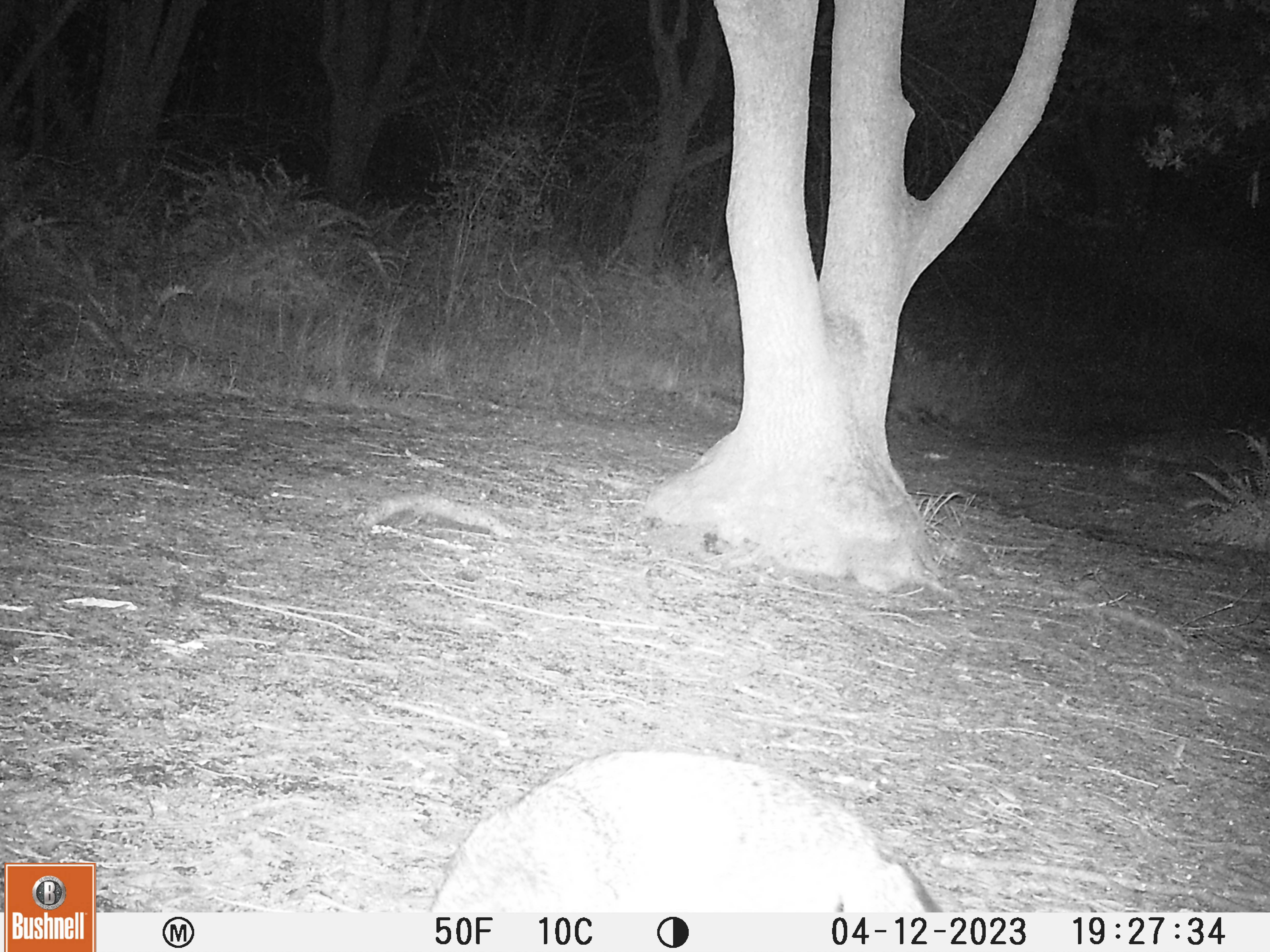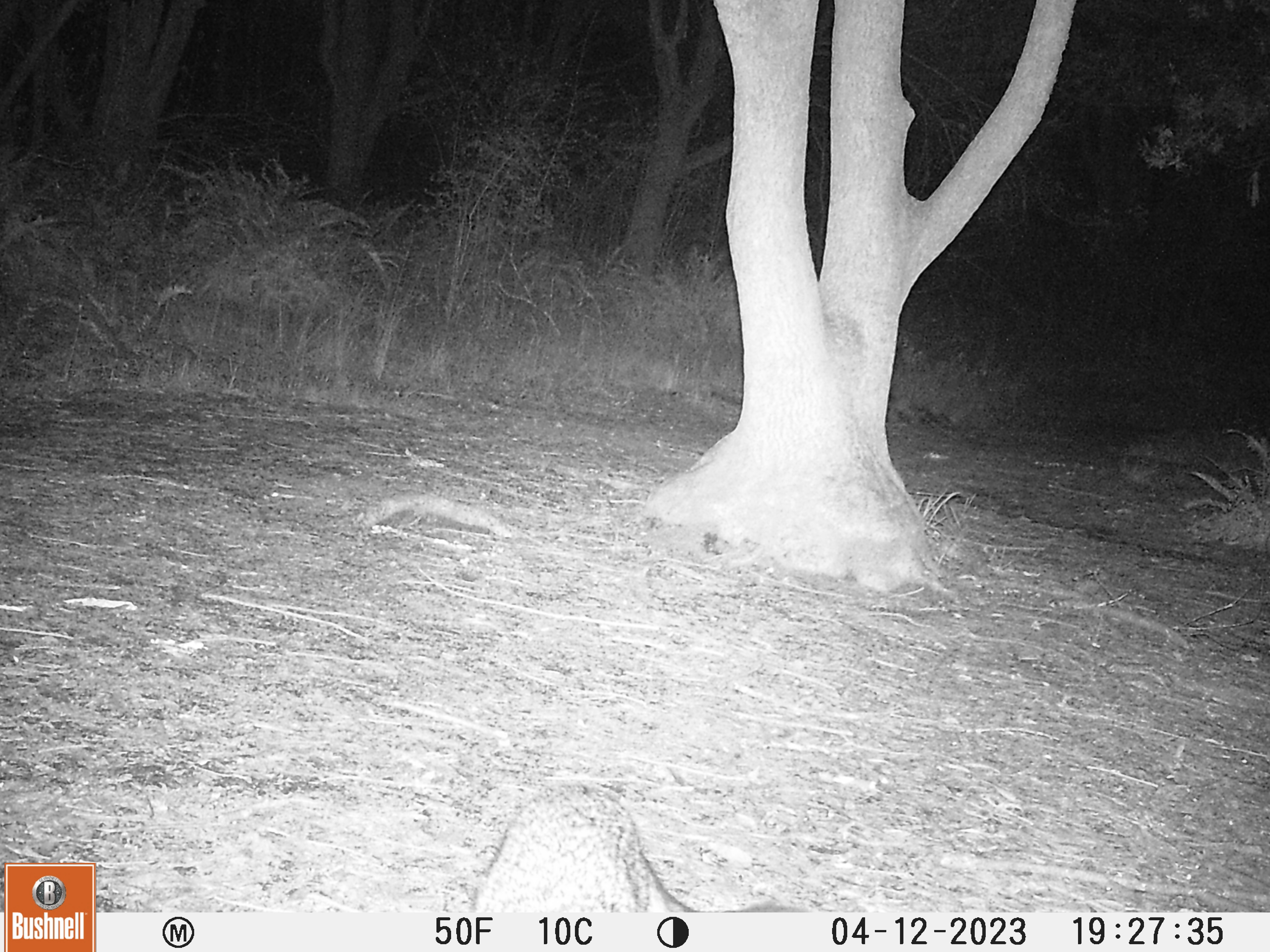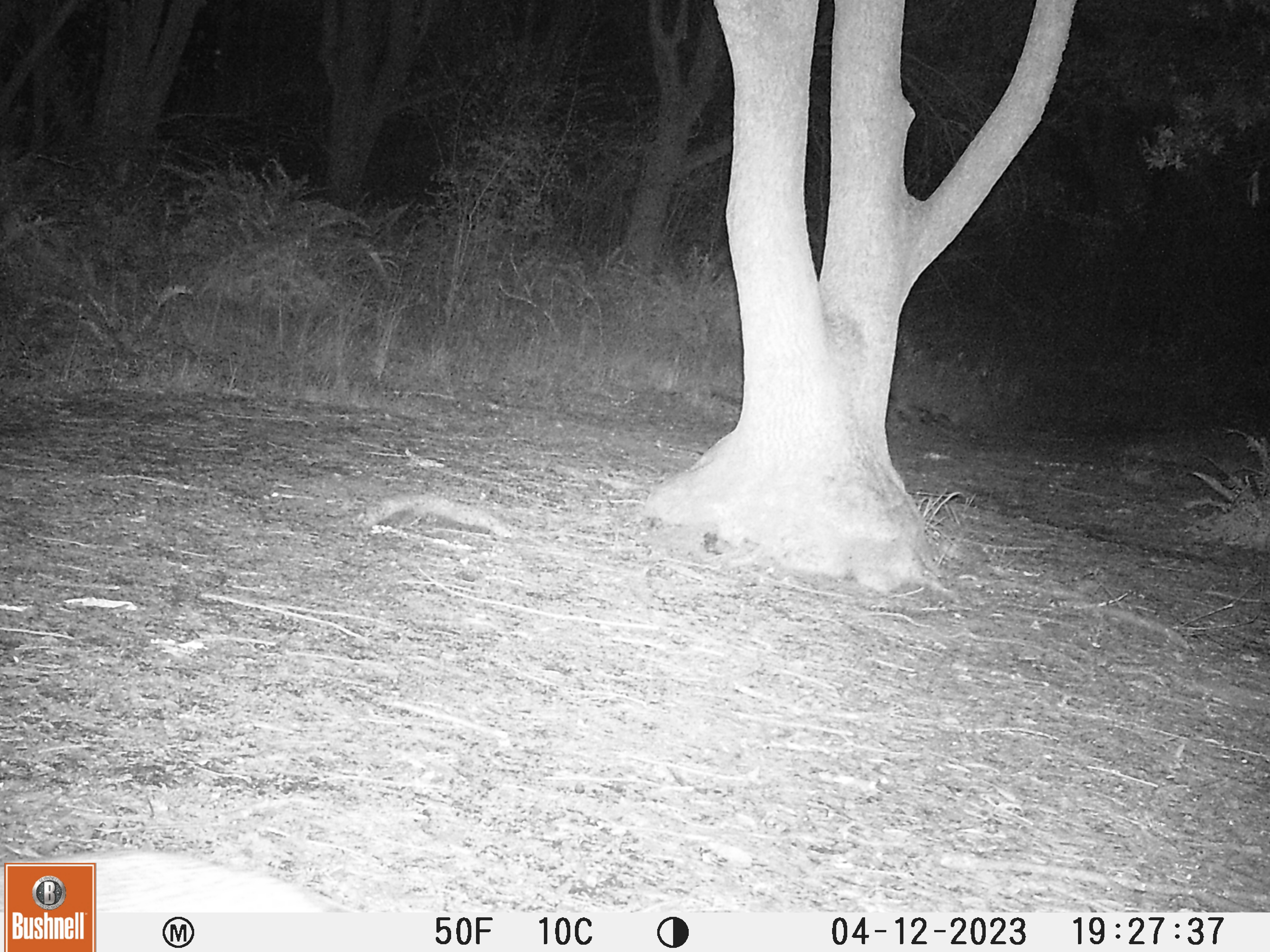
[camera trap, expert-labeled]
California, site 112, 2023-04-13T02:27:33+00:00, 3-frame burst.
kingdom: Animalia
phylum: Chordata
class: Mammalia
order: Carnivora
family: Canidae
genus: Urocyon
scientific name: Urocyon cinereoargenteus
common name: gray fox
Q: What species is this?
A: Gray fox (Urocyon cinereoargenteus).